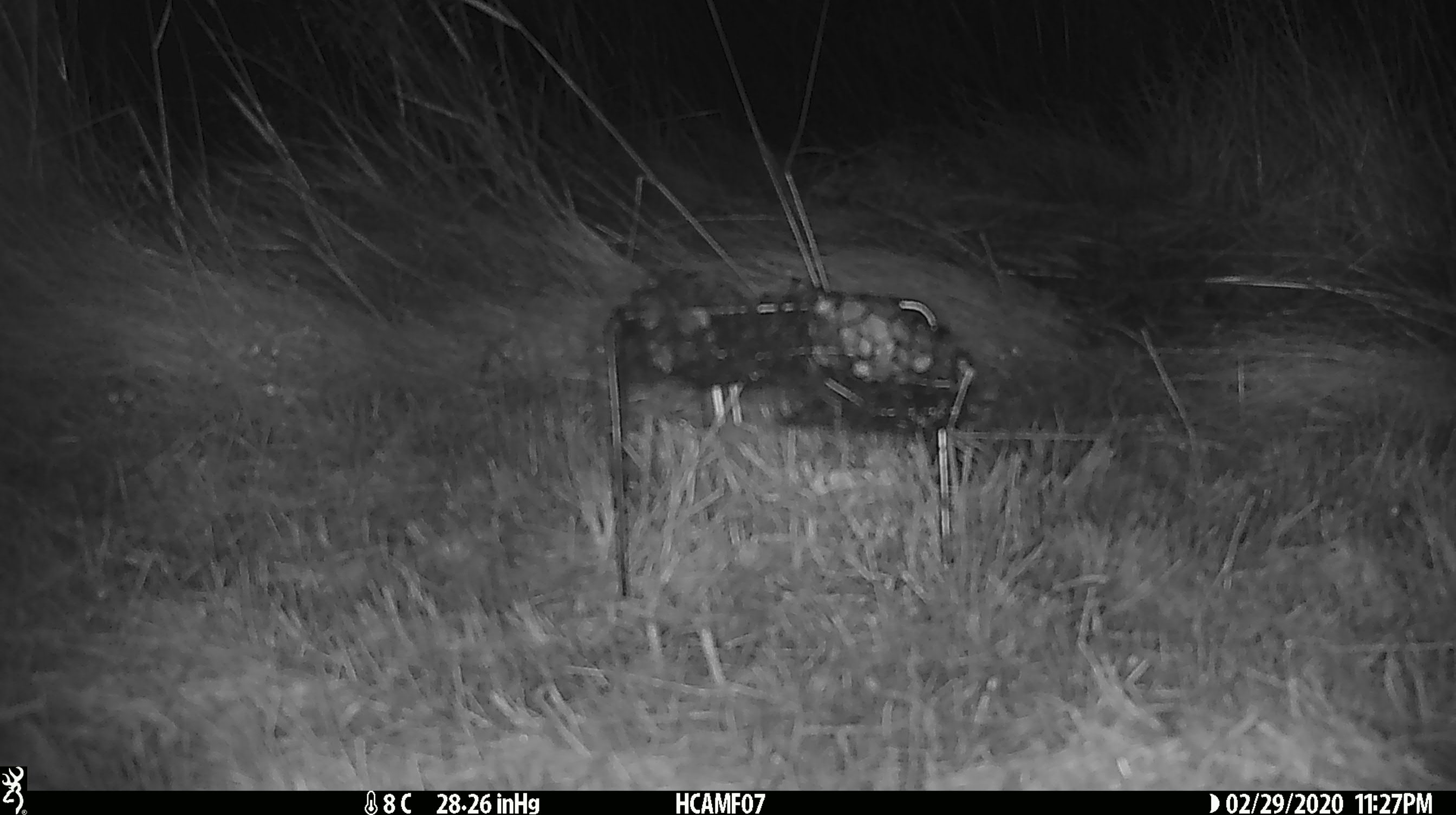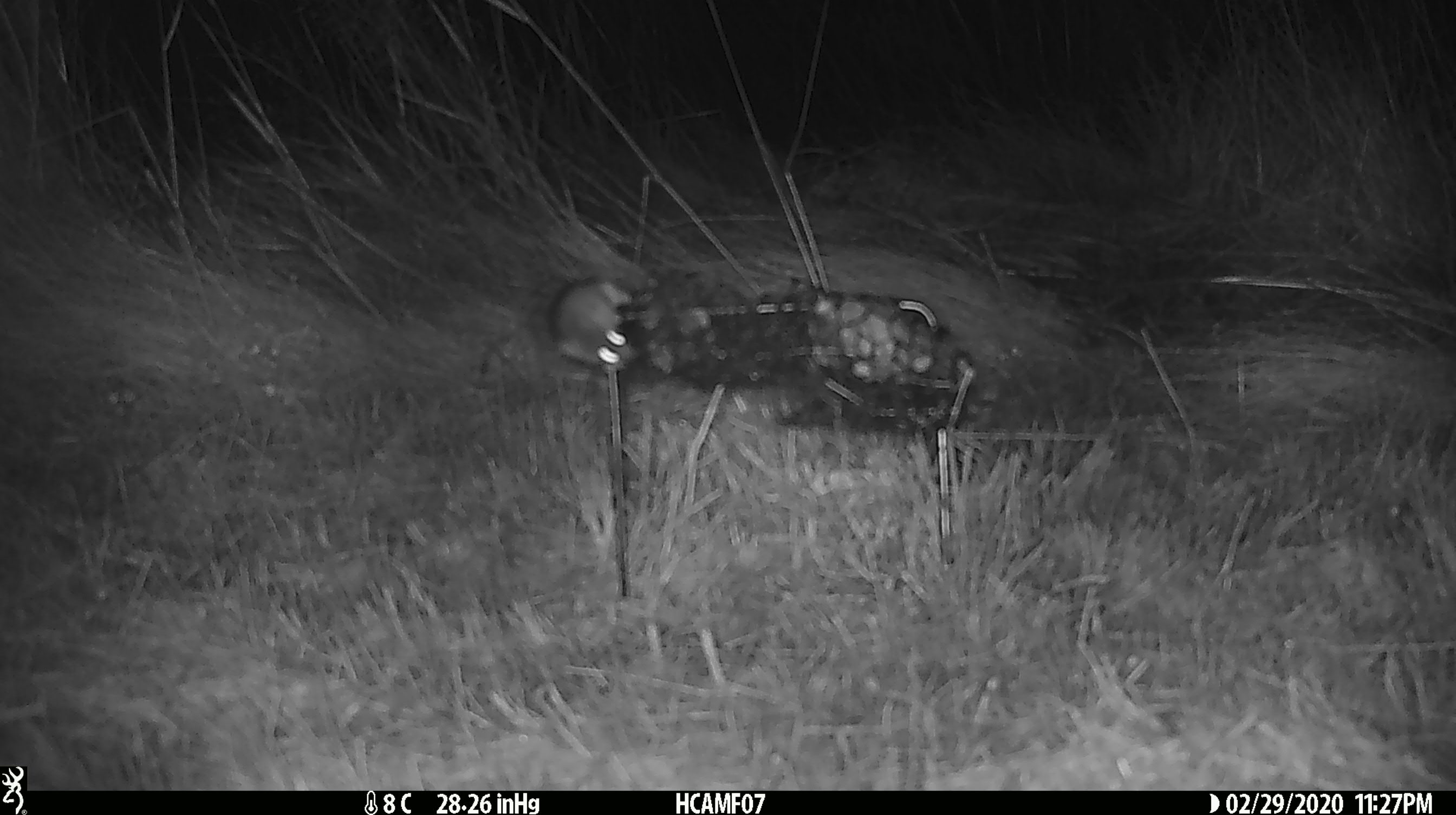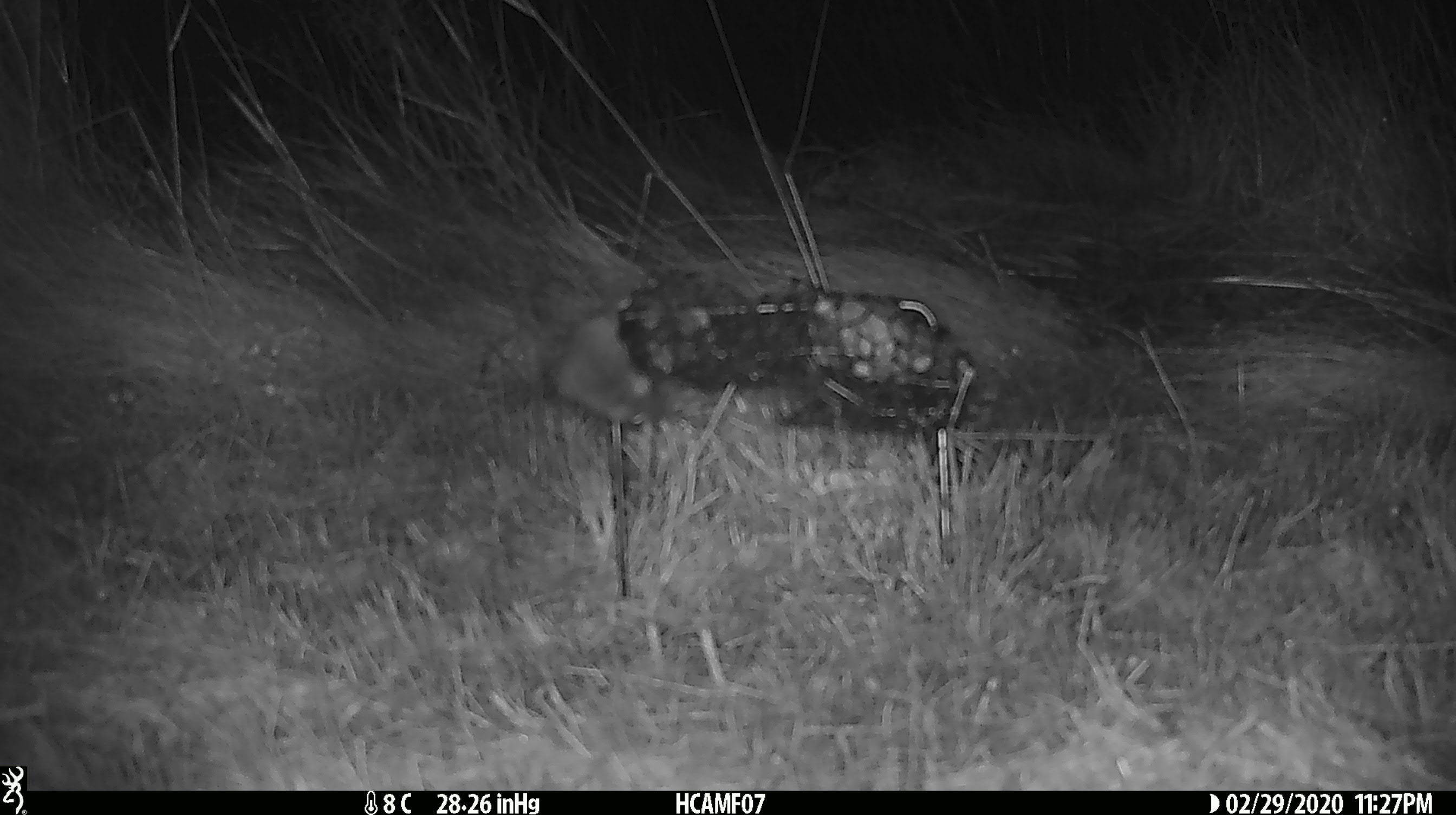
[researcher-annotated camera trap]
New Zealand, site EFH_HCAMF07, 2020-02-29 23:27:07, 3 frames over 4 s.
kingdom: Animalia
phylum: Chordata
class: Mammalia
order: Rodentia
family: Muridae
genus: Mus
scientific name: Mus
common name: mouse